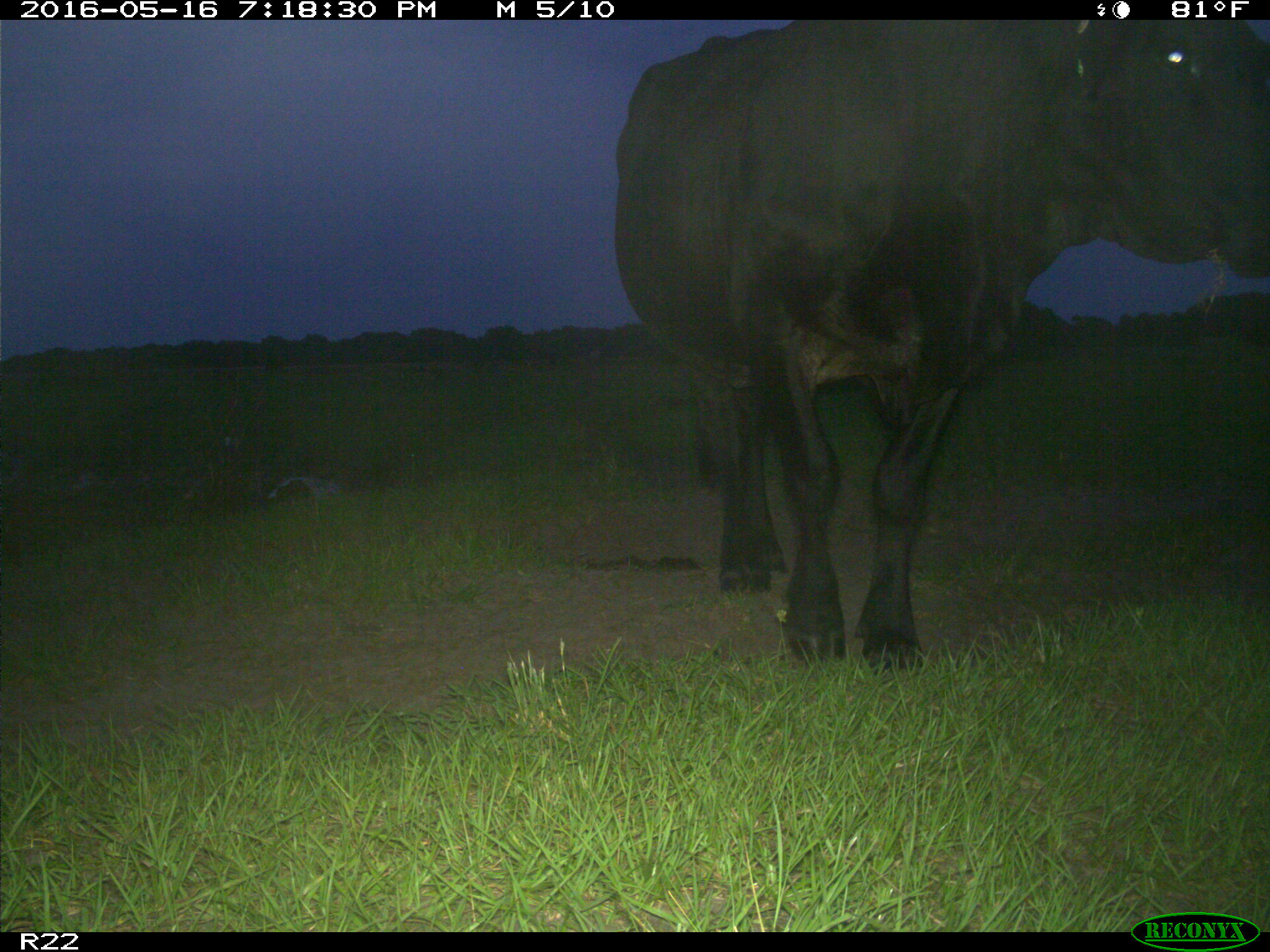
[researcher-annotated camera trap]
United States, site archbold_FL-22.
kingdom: Animalia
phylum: Chordata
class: Mammalia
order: Artiodactyla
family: Bovidae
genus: Bos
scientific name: Bos taurus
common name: domestic cow